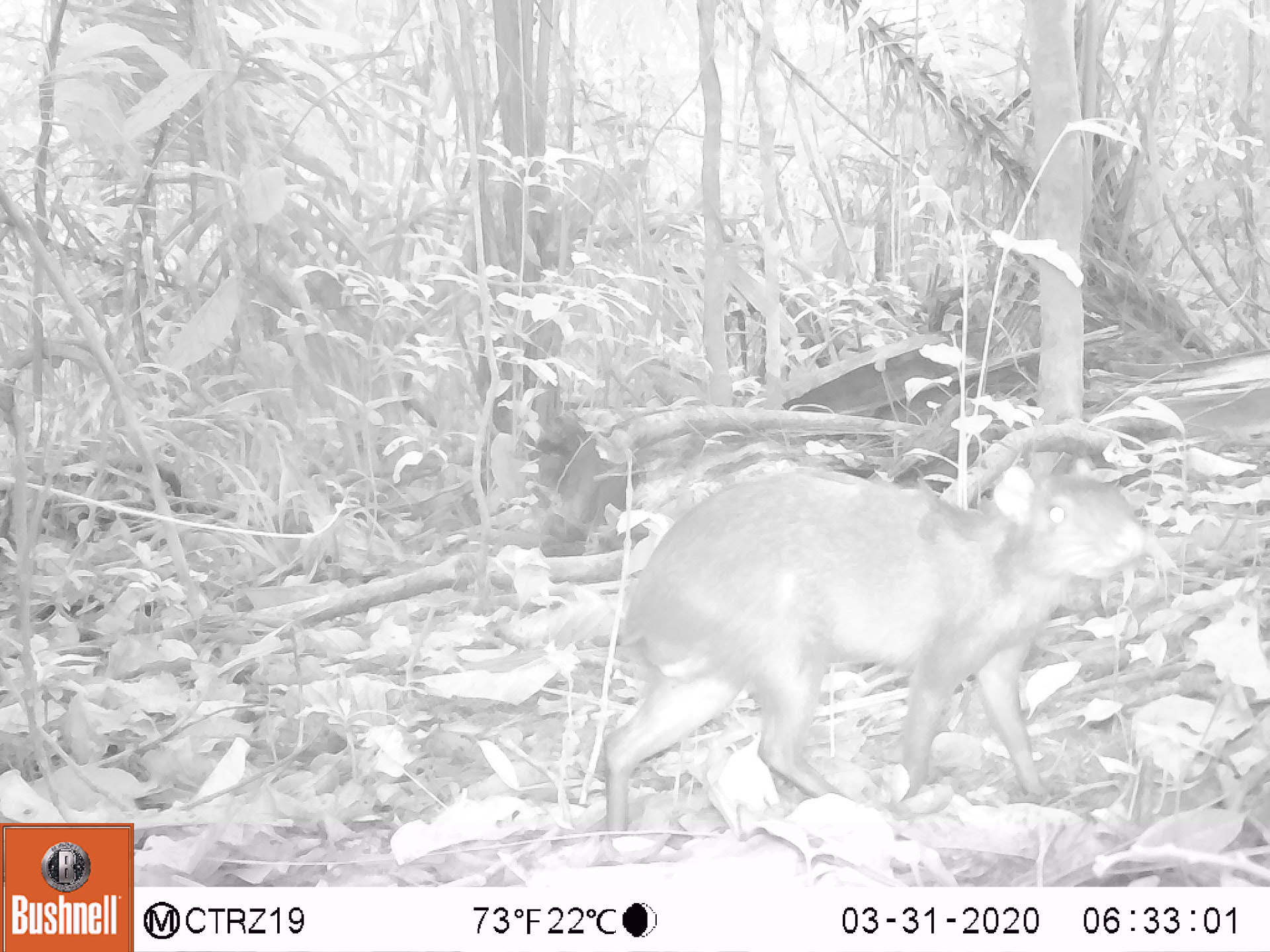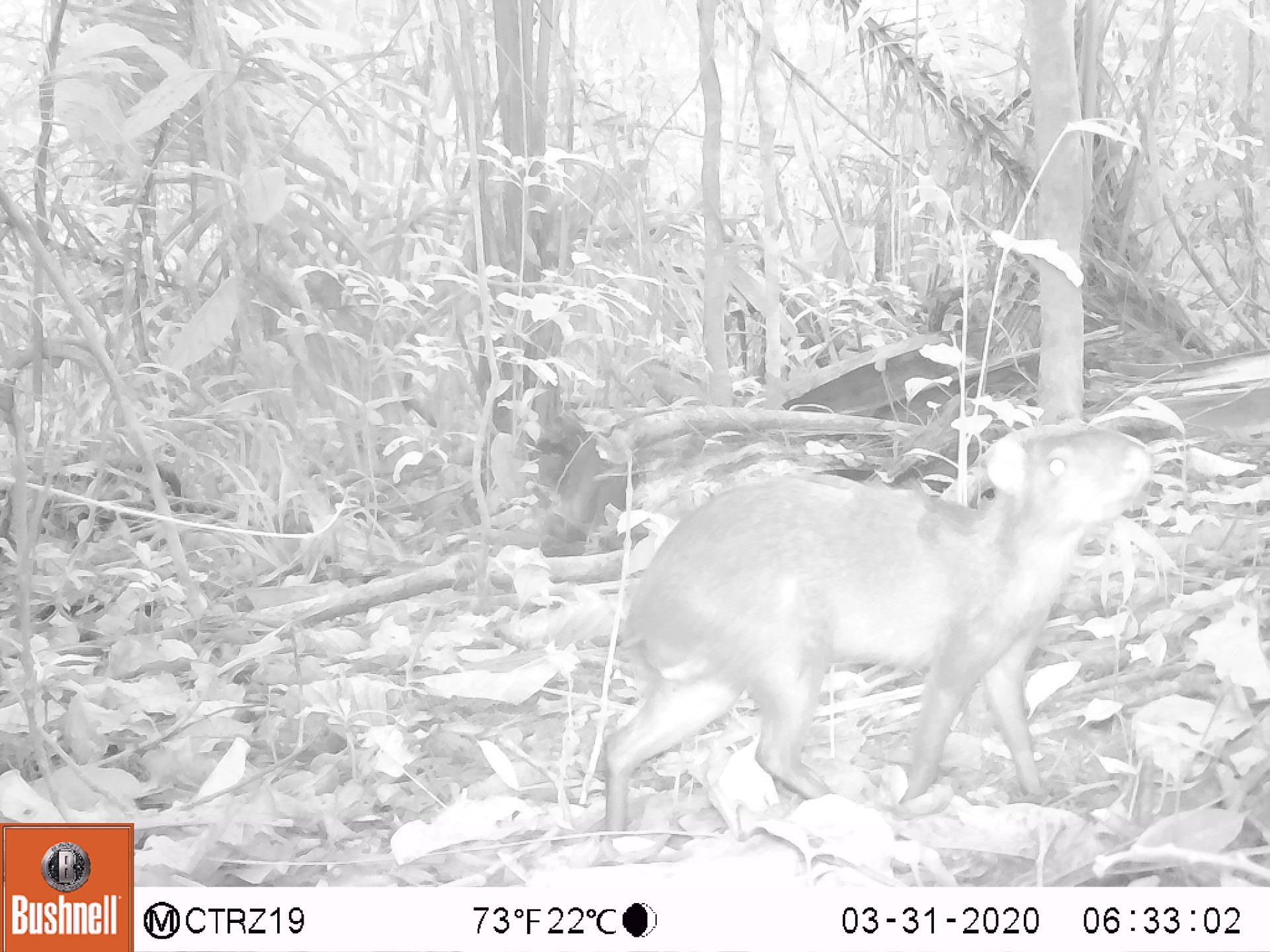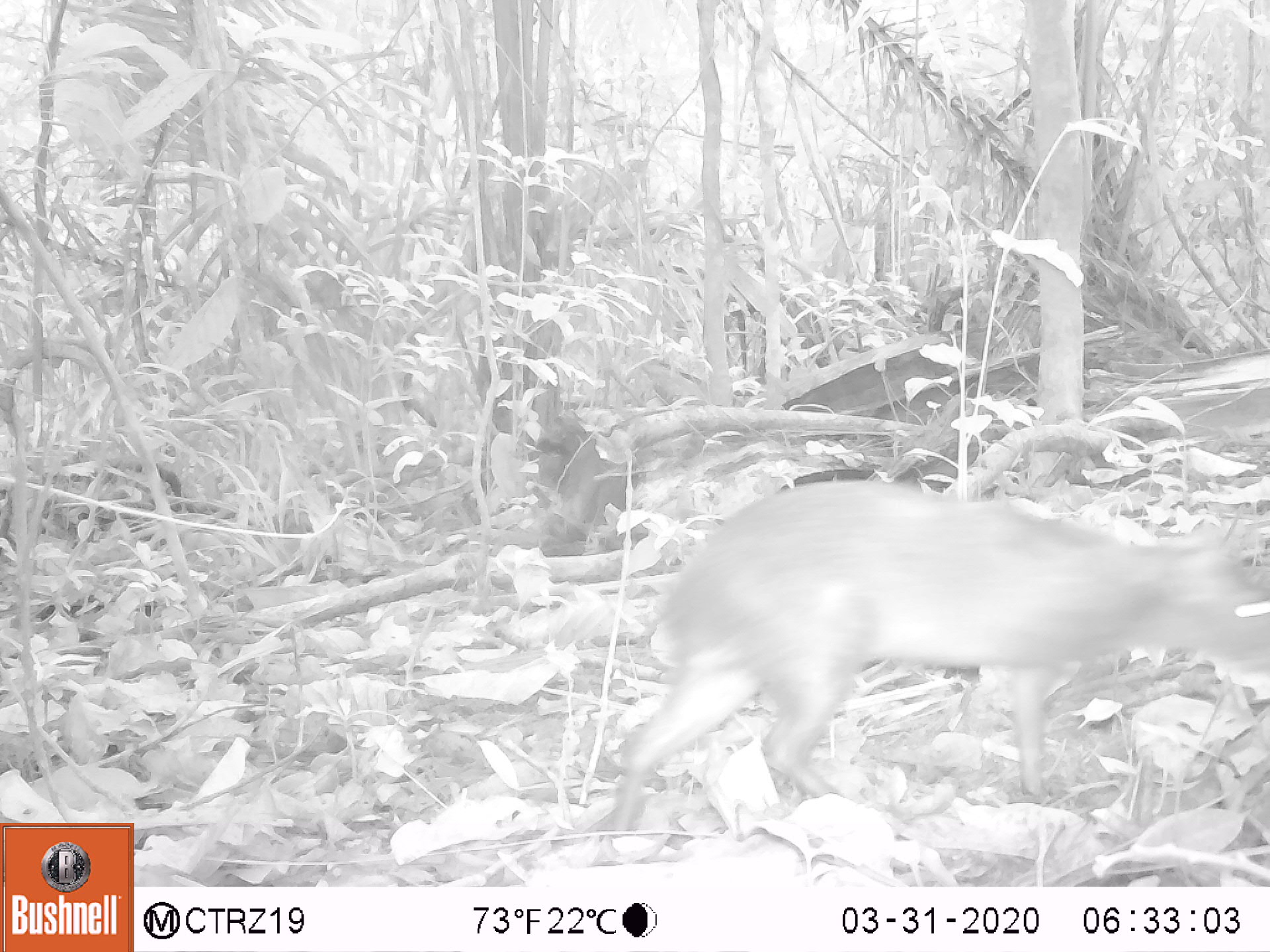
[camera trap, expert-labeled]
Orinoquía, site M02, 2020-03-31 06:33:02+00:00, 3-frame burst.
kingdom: Animalia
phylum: Chordata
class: Mammalia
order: Rodentia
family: Dasyproctidae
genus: Dasyprocta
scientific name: Dasyprocta fuliginosa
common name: black agouti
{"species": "black agouti (Dasyprocta fuliginosa)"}